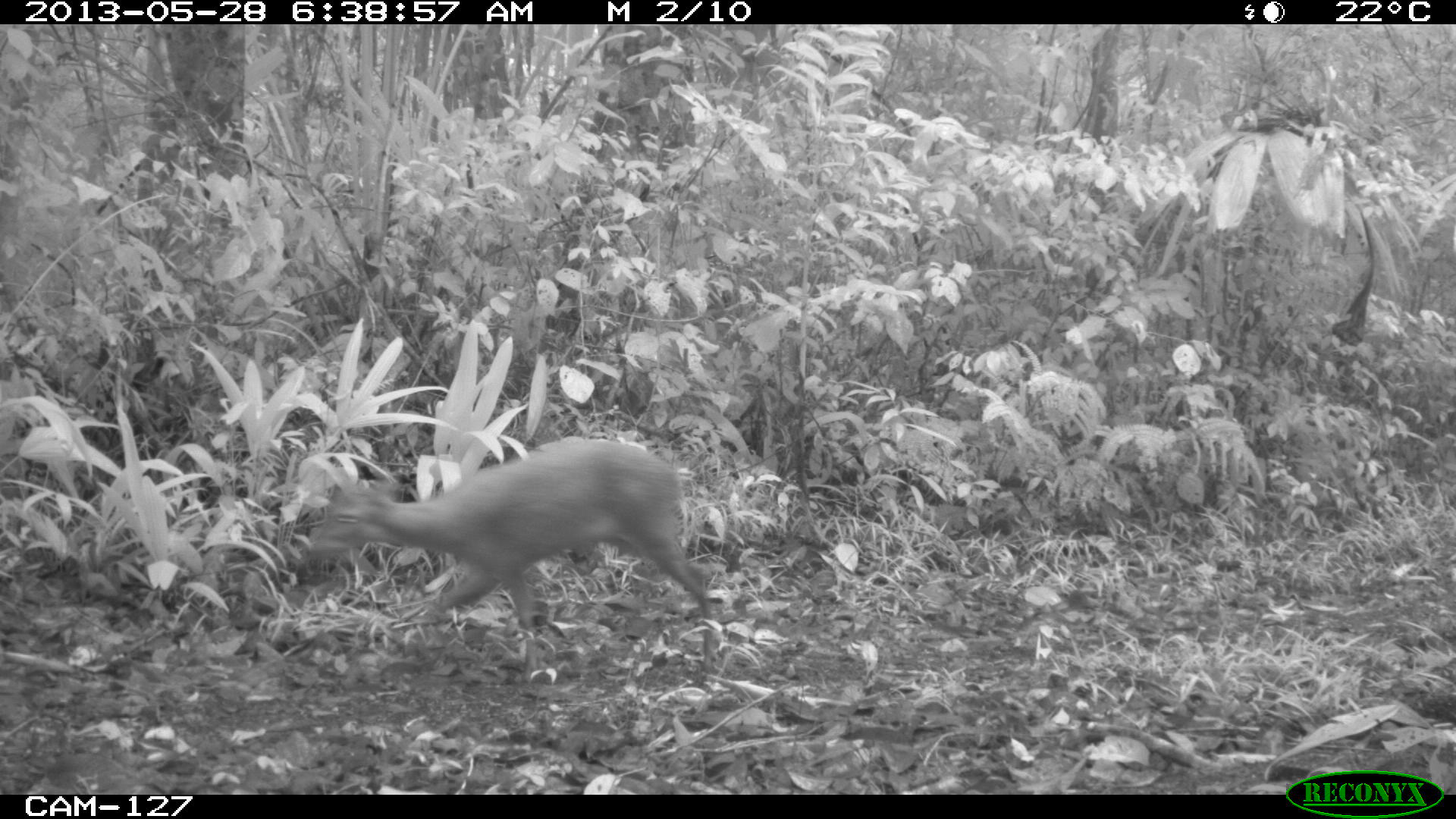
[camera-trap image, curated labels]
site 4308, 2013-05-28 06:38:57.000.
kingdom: Animalia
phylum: Chordata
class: Mammalia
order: Artiodactyla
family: Cervidae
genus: Mazama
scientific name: Mazama temama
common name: central american red brocket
Mazama temama (central american red brocket), count 1, sex female.